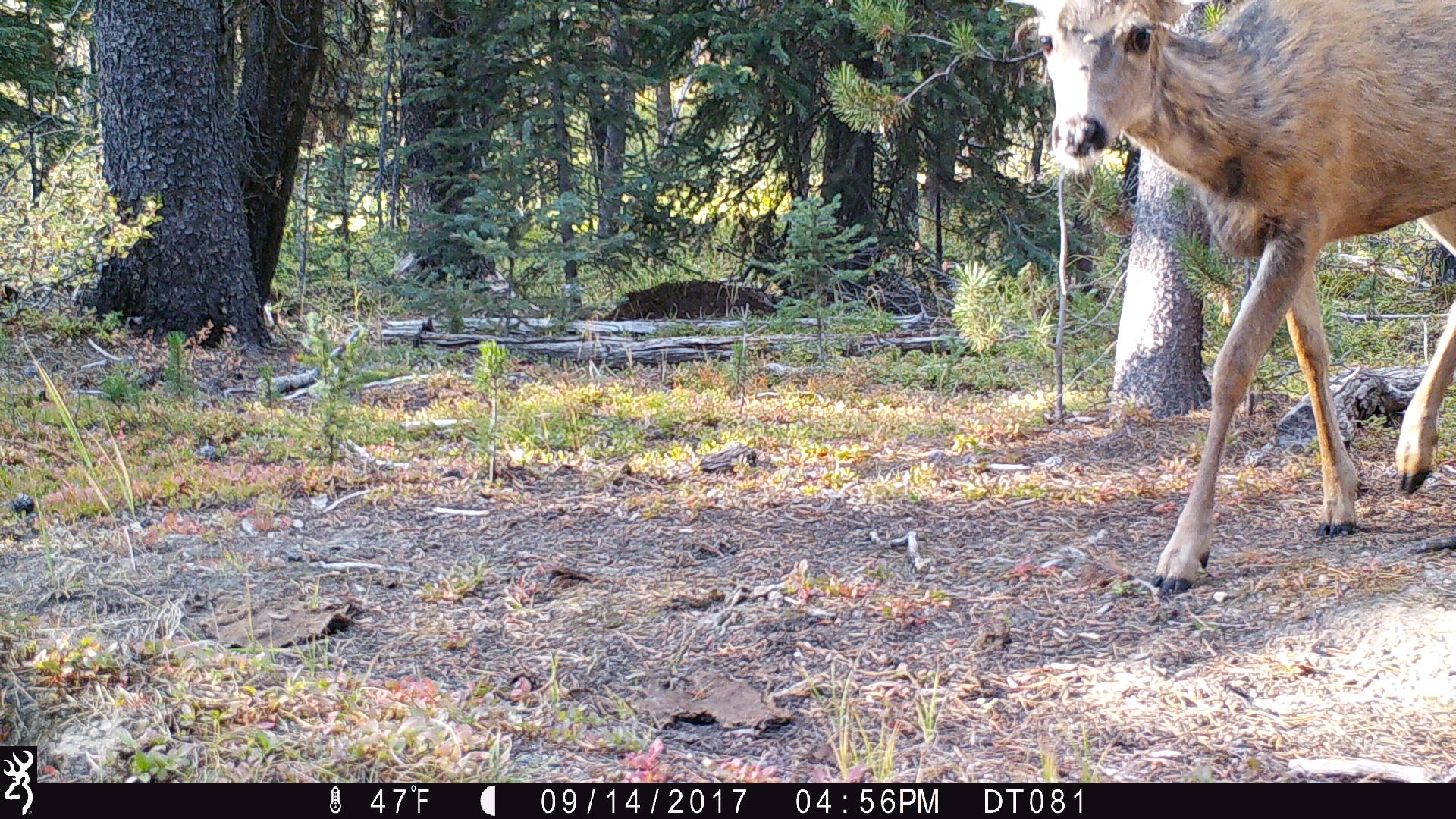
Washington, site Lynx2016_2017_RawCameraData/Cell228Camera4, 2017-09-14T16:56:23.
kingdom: Animalia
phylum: Chordata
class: Mammalia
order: Artiodactyla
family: Cervidae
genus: Odocoileus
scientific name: Odocoileus hemionus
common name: mule deer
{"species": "Odocoileus hemionus (mule deer)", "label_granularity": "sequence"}